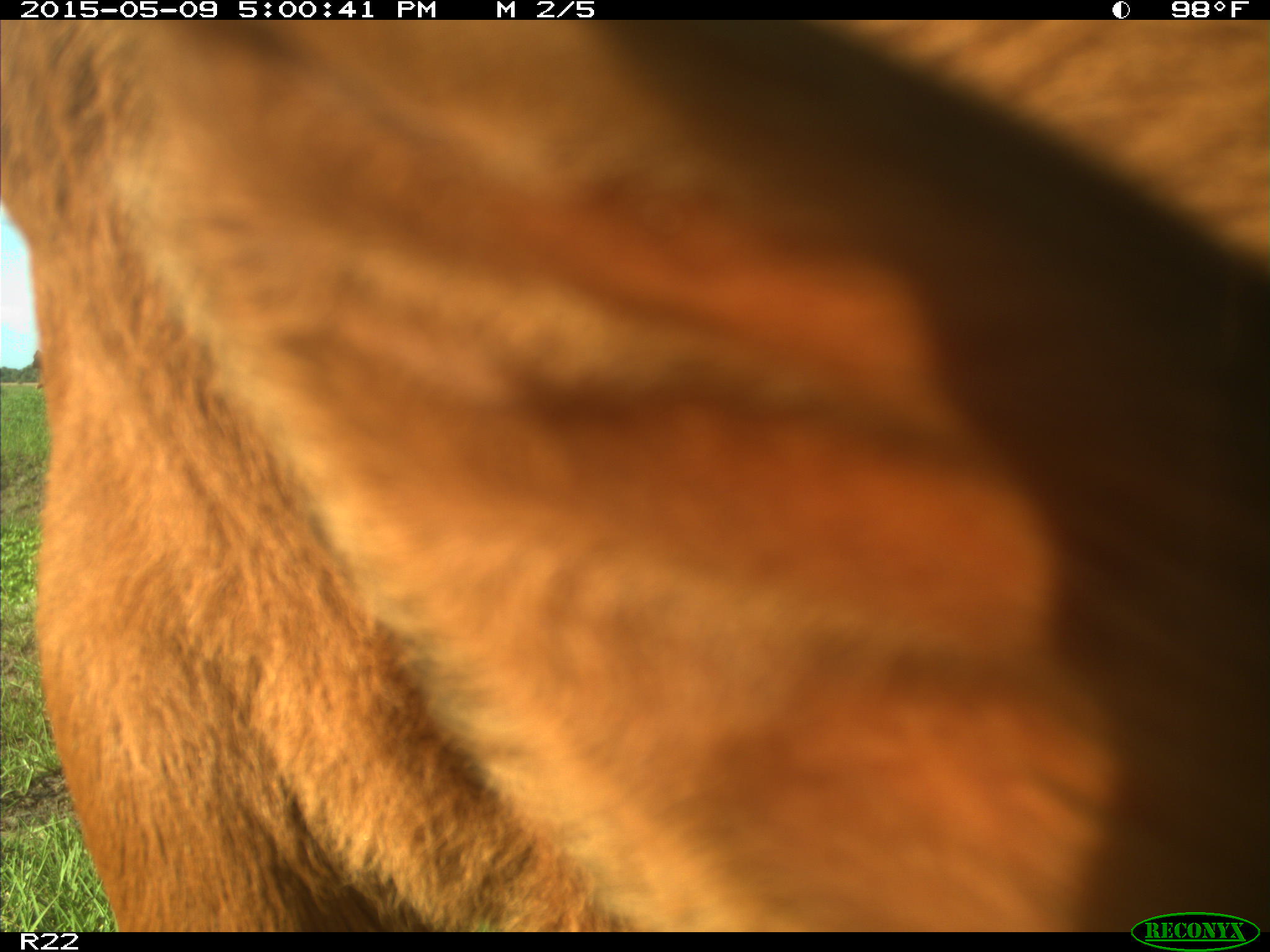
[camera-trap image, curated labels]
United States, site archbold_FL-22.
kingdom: Animalia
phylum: Chordata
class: Mammalia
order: Artiodactyla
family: Bovidae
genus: Bos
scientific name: Bos taurus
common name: domestic cow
Bos taurus (domestic cow).